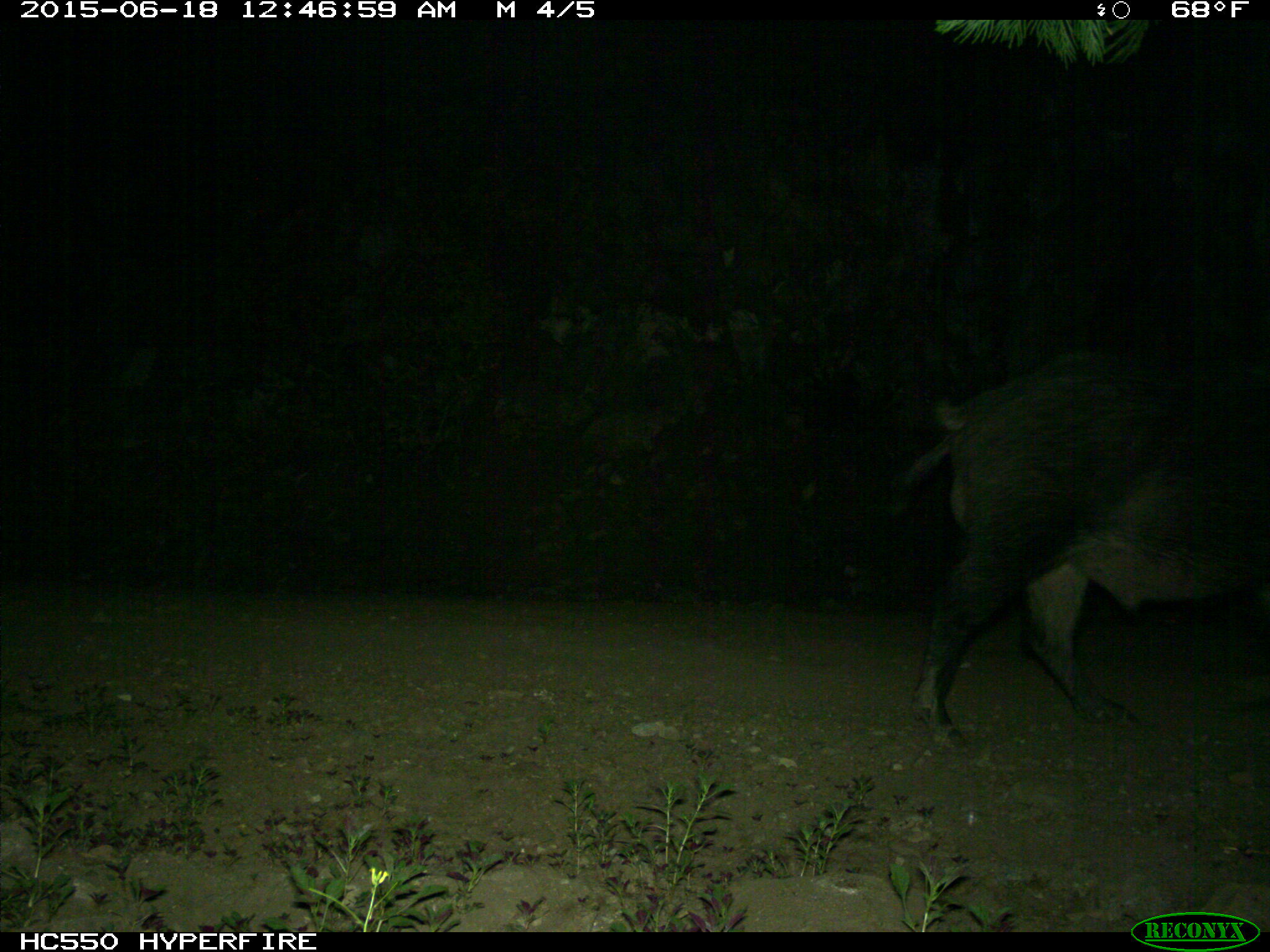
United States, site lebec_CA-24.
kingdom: Animalia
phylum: Chordata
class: Mammalia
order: Artiodactyla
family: Suidae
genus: Sus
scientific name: Sus scrofa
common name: wild boar